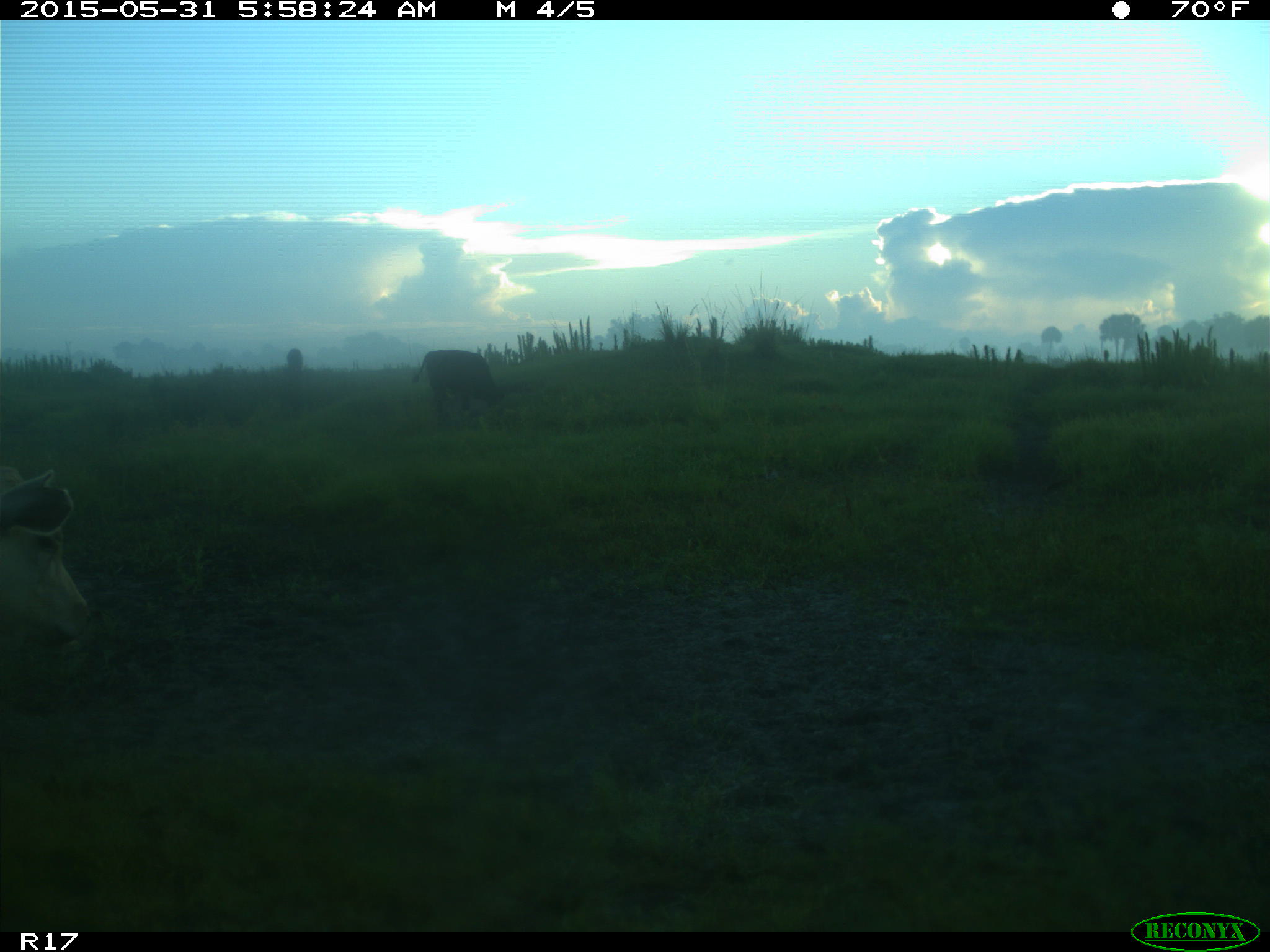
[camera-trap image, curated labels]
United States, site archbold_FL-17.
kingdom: Animalia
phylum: Chordata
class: Mammalia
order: Artiodactyla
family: Bovidae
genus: Bos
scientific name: Bos taurus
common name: domestic cow